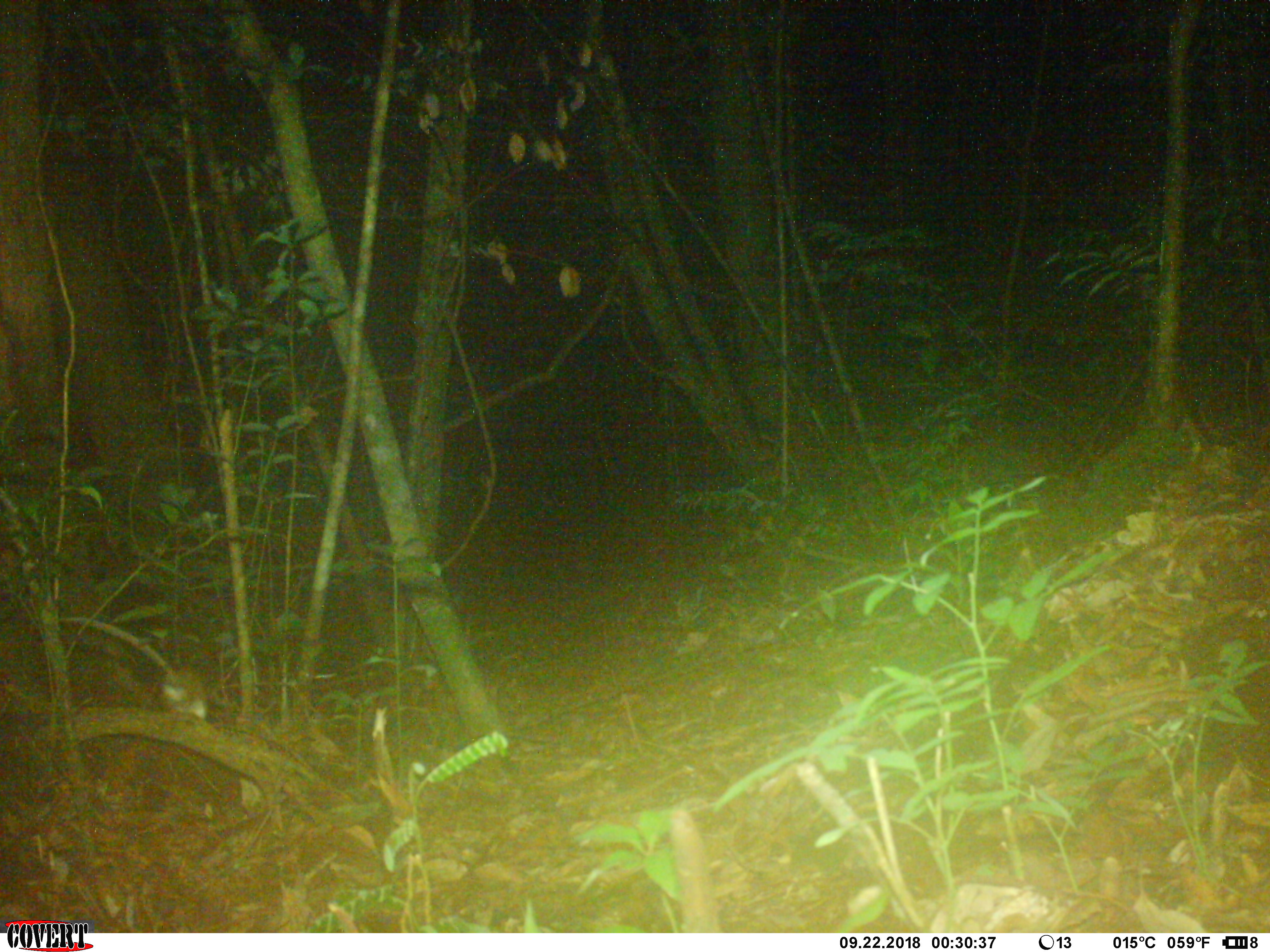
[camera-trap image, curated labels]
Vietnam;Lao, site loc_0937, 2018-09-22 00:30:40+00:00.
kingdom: Animalia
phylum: Chordata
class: Mammalia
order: Rodentia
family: Muridae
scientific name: Muridae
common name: old-world mice and rats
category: unidentified murid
Unidentified murid (old-world mice and rats) (Muridae). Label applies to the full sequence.